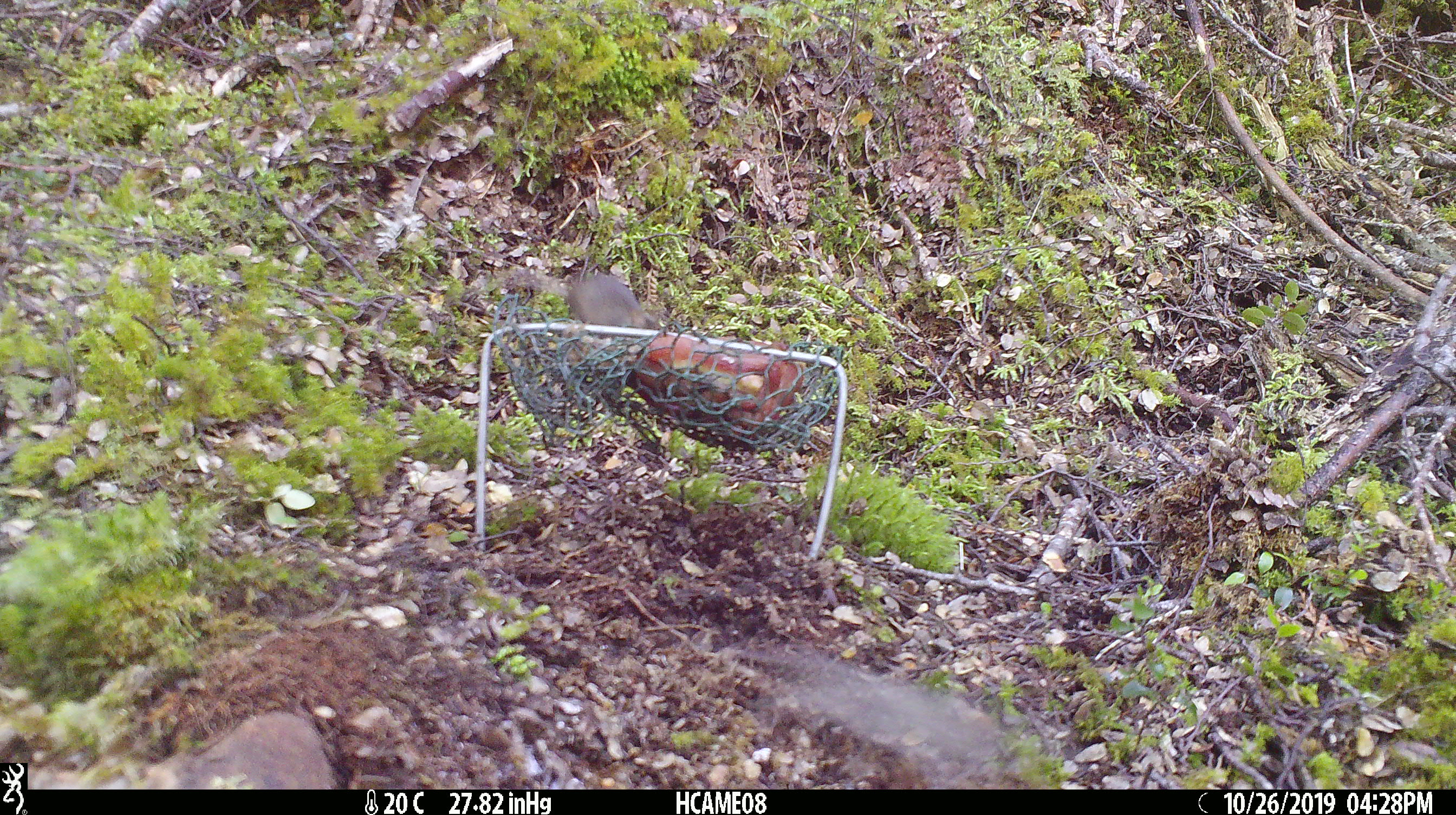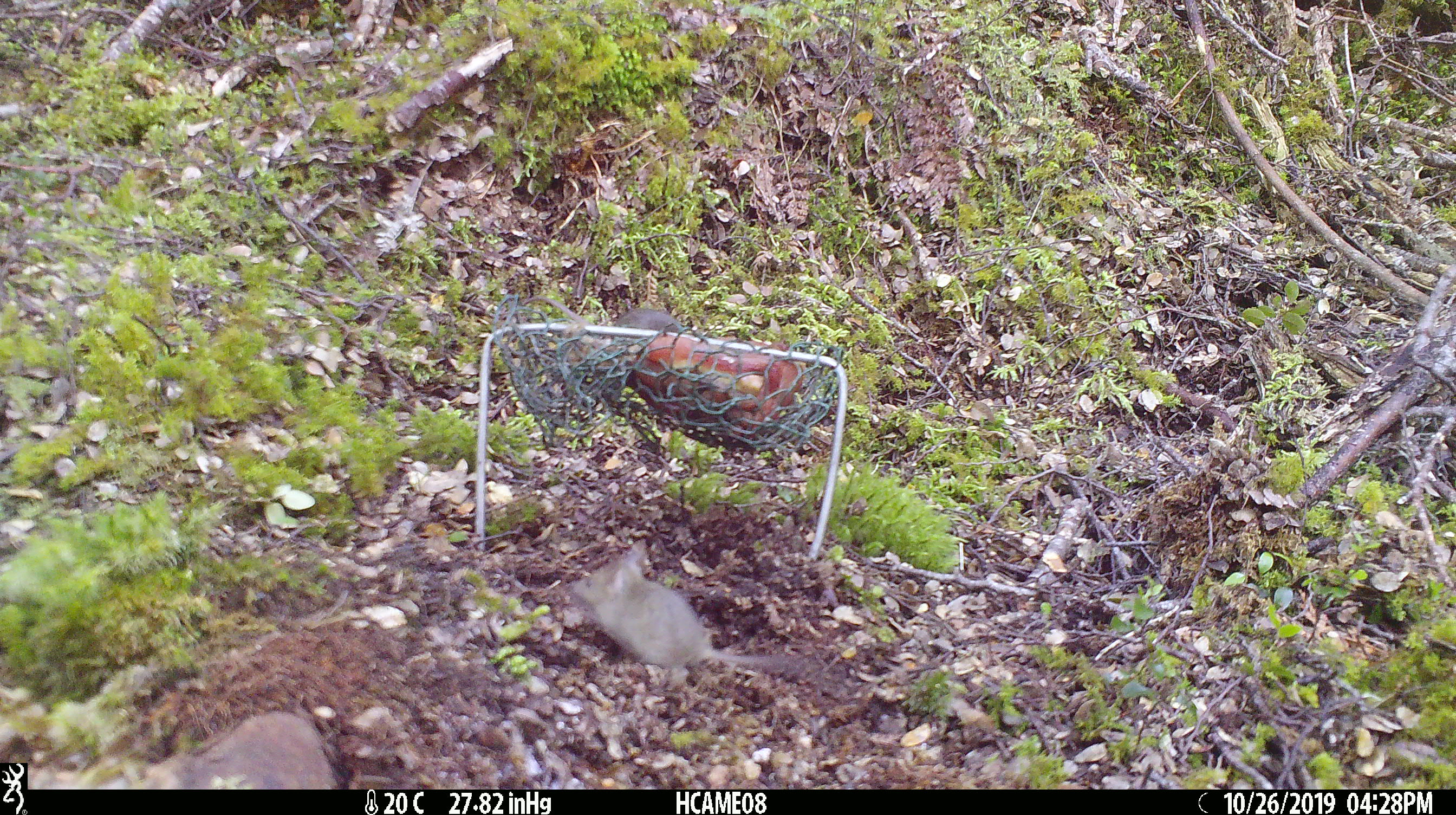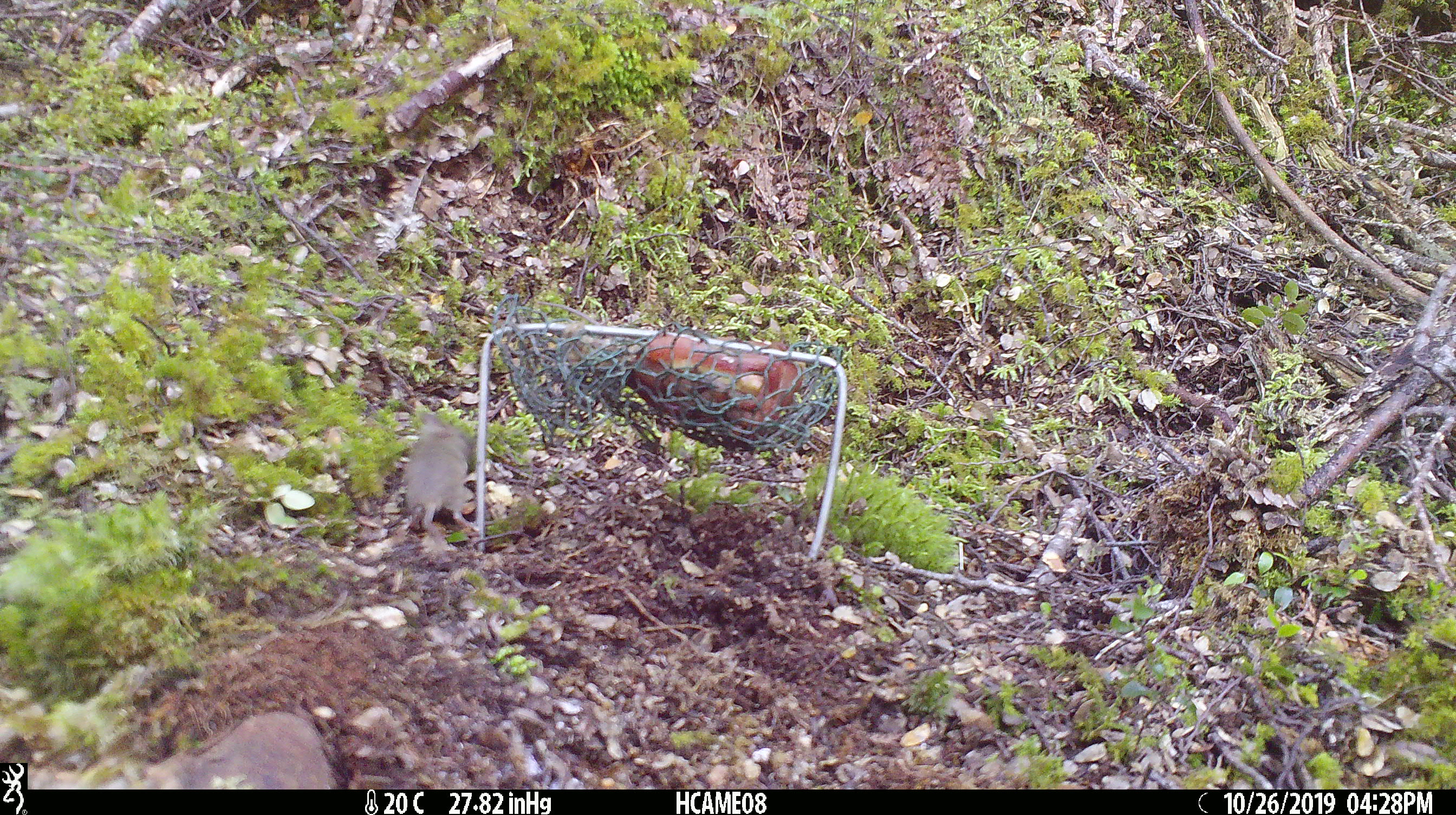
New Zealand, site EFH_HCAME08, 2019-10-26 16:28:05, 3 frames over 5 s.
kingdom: Animalia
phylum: Chordata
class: Mammalia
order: Rodentia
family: Muridae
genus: Mus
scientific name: Mus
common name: mouse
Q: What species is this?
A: Mouse (Mus).